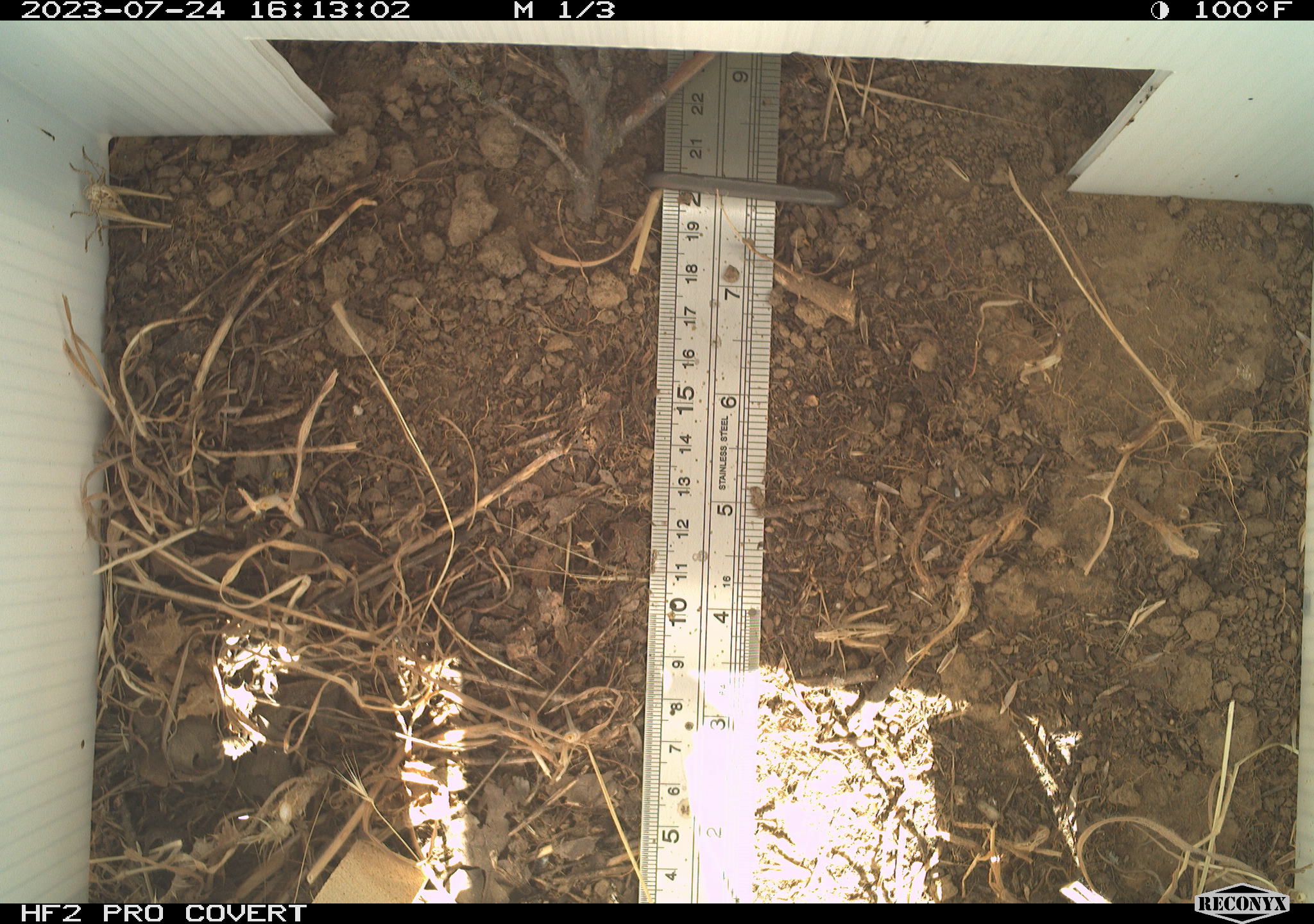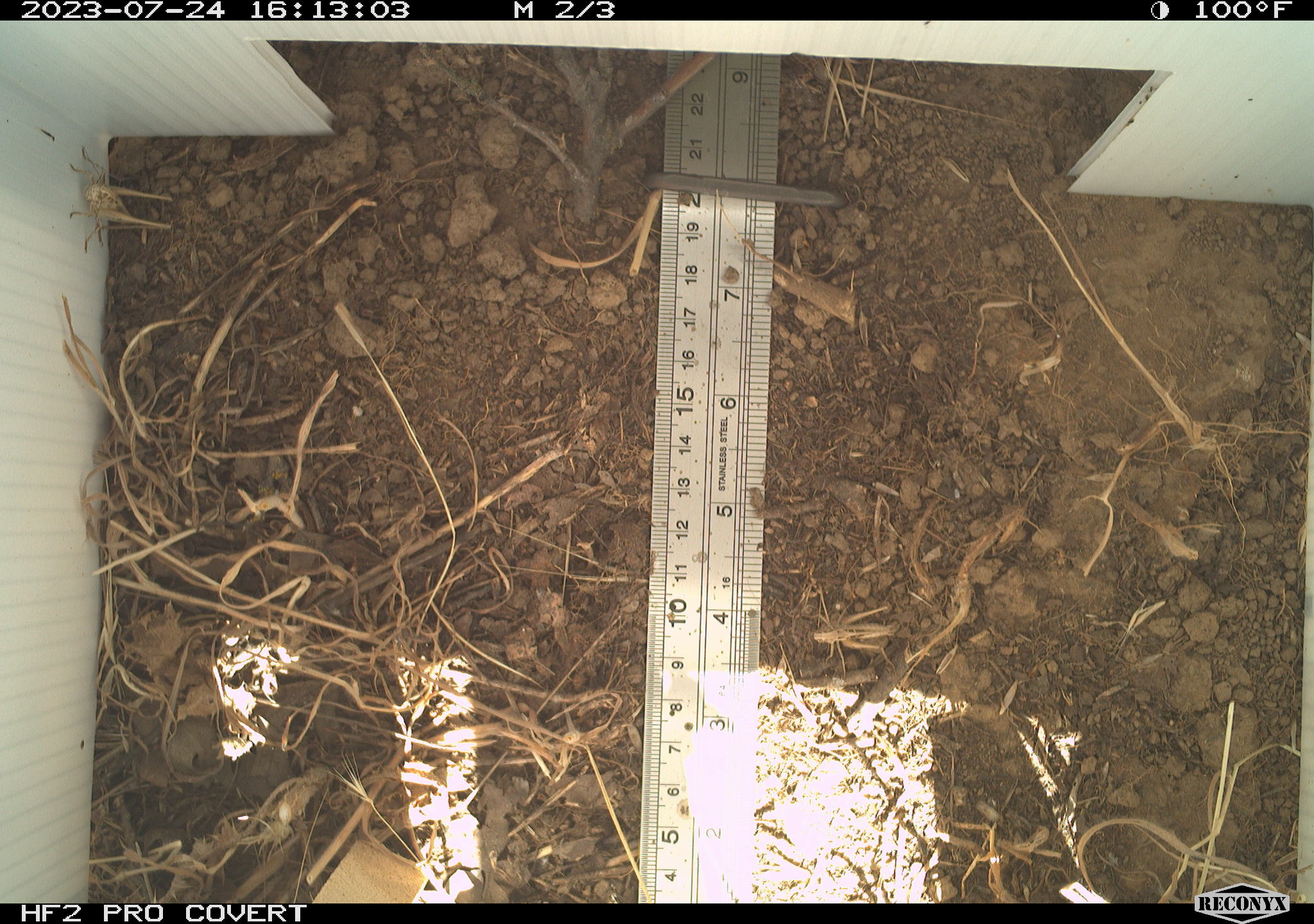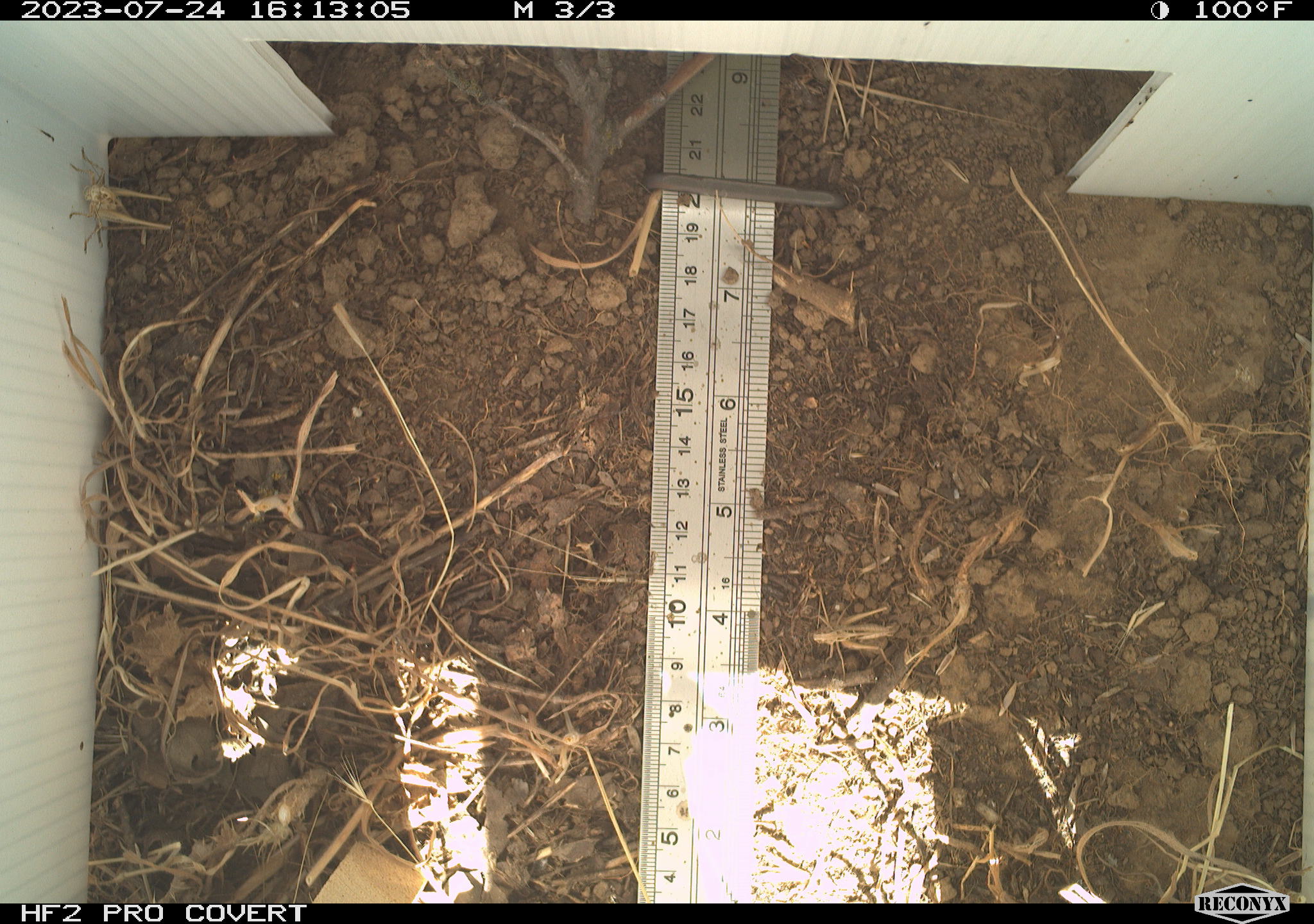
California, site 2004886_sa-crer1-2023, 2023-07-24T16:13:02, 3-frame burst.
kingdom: Animalia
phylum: Arthropoda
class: Insecta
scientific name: Insecta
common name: insect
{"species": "insect (Insecta)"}